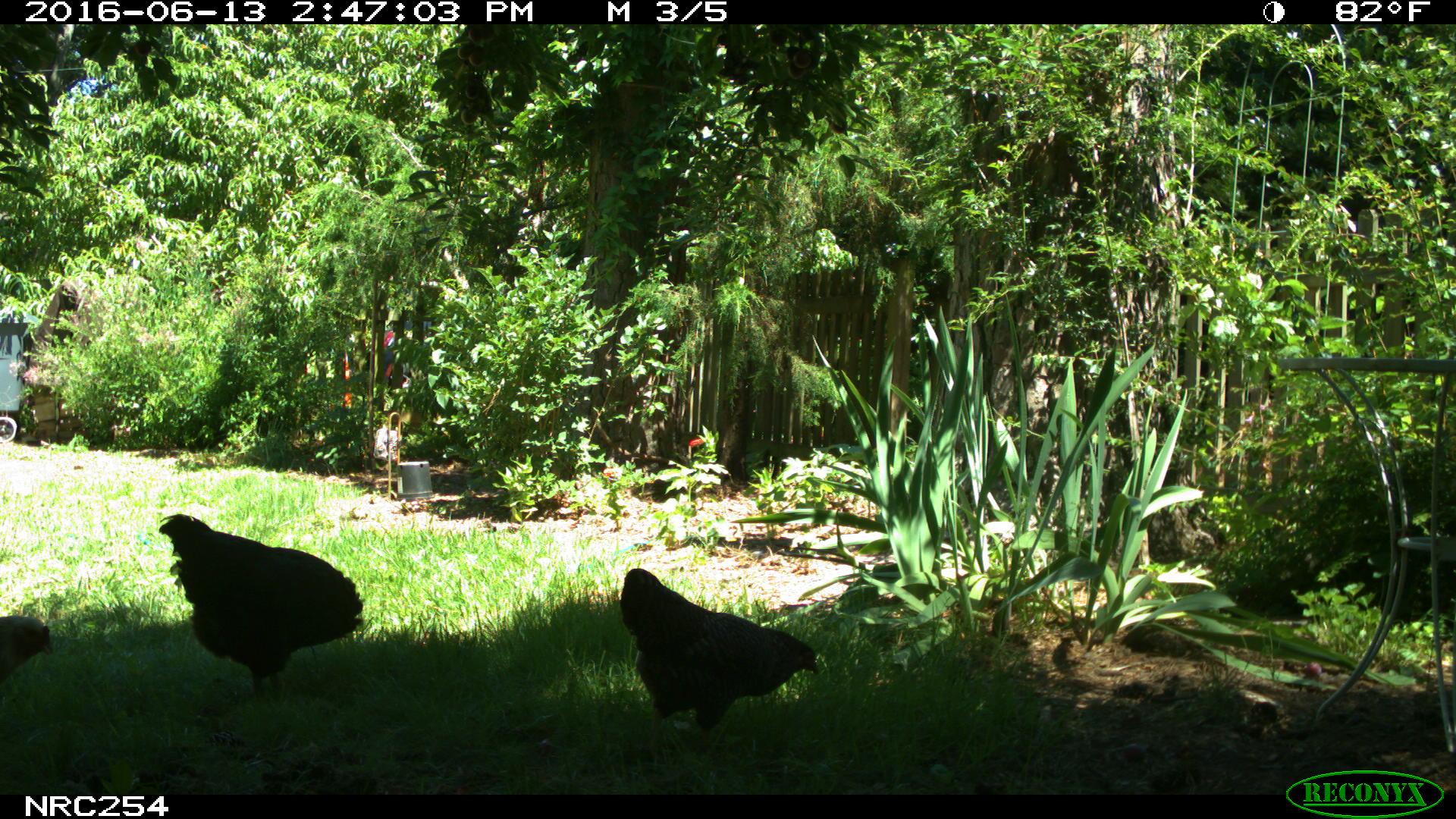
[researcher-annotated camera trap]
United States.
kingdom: Animalia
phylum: Chordata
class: Aves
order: Galliformes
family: Phasianidae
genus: Gallus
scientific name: Gallus gallus domesticus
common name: domestic chicken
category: Chicken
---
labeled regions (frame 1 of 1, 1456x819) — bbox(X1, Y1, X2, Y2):
Chicken: bbox(158, 515, 372, 696); bbox(620, 564, 813, 741); bbox(0, 590, 54, 722)